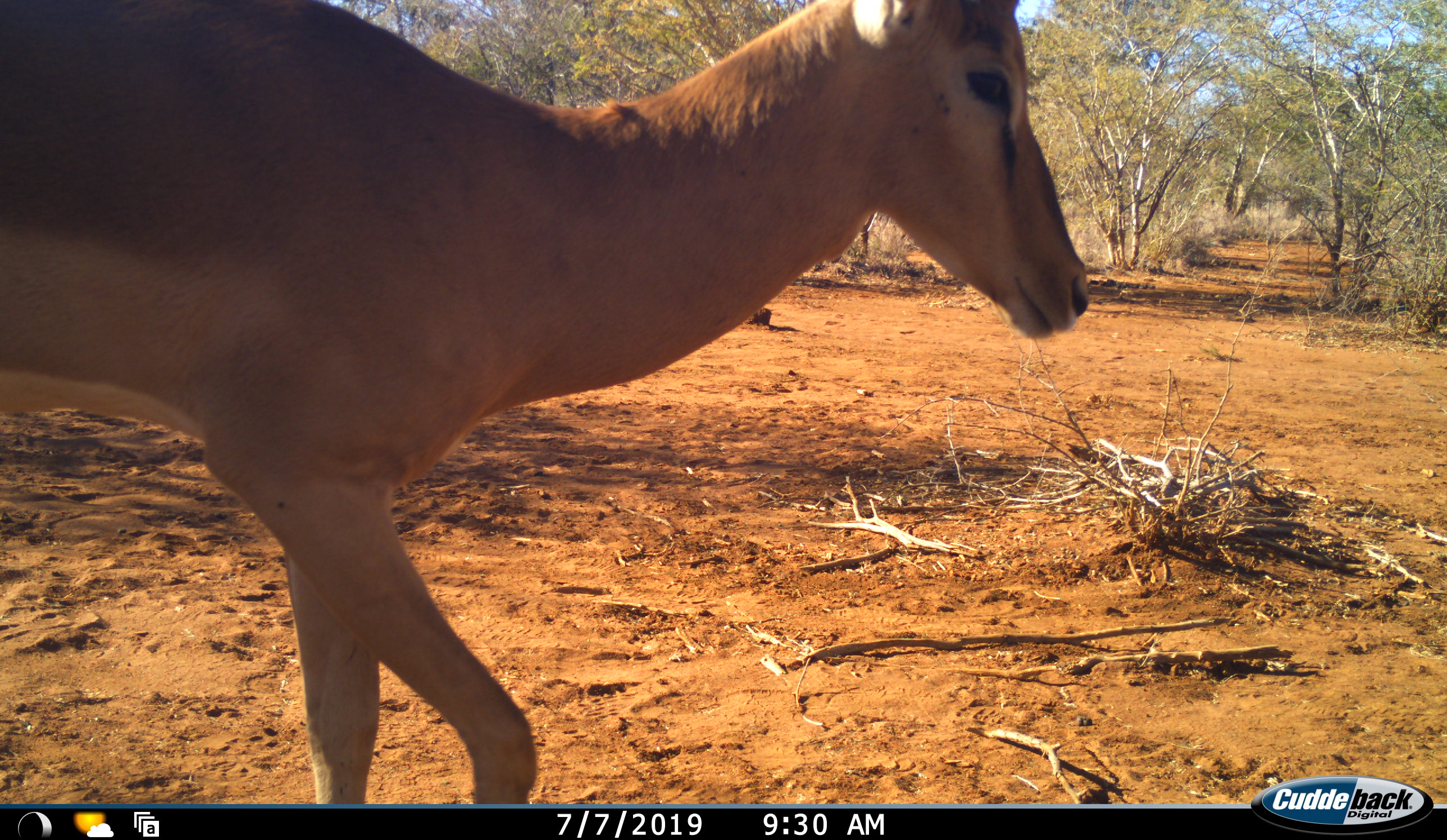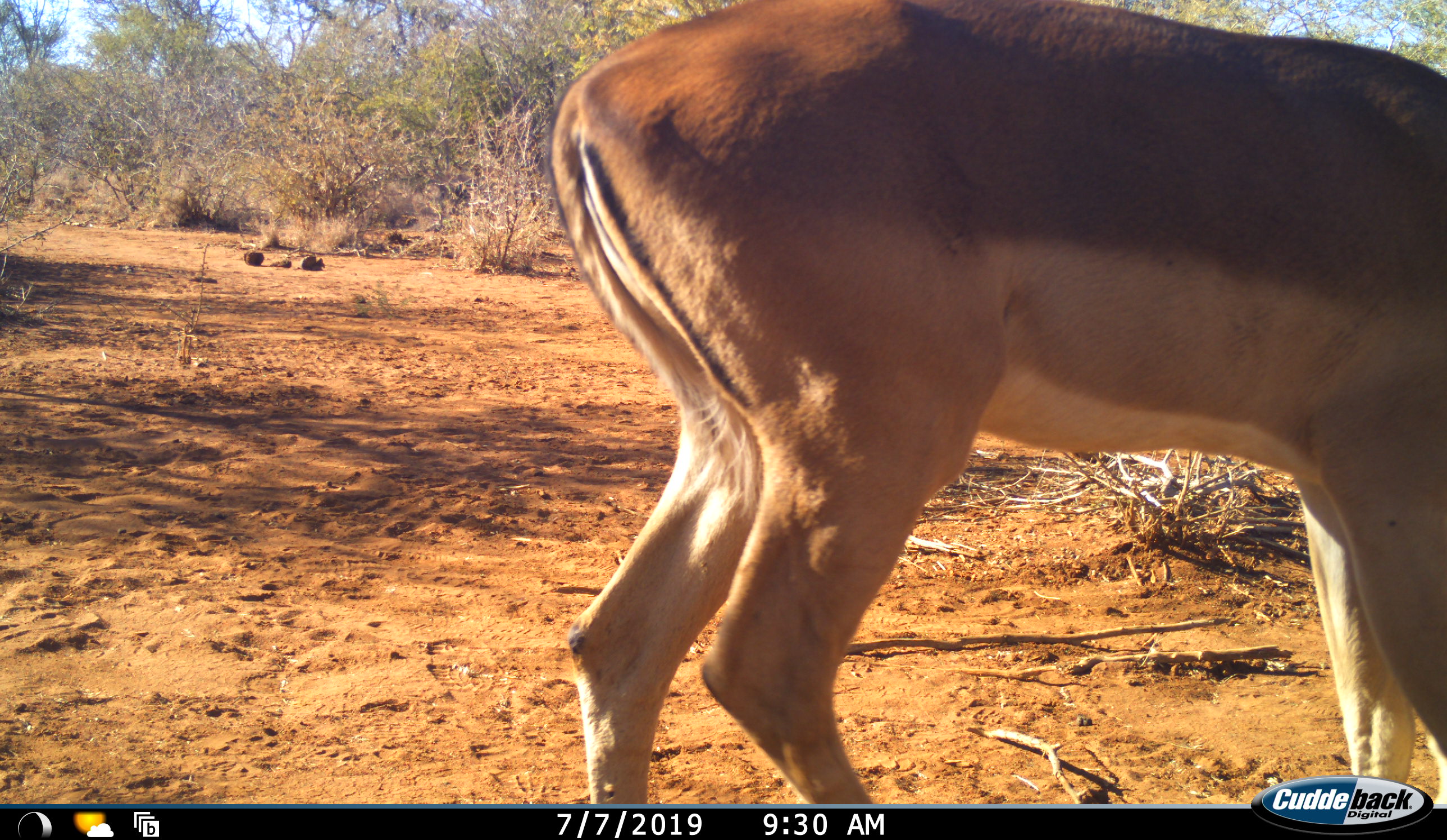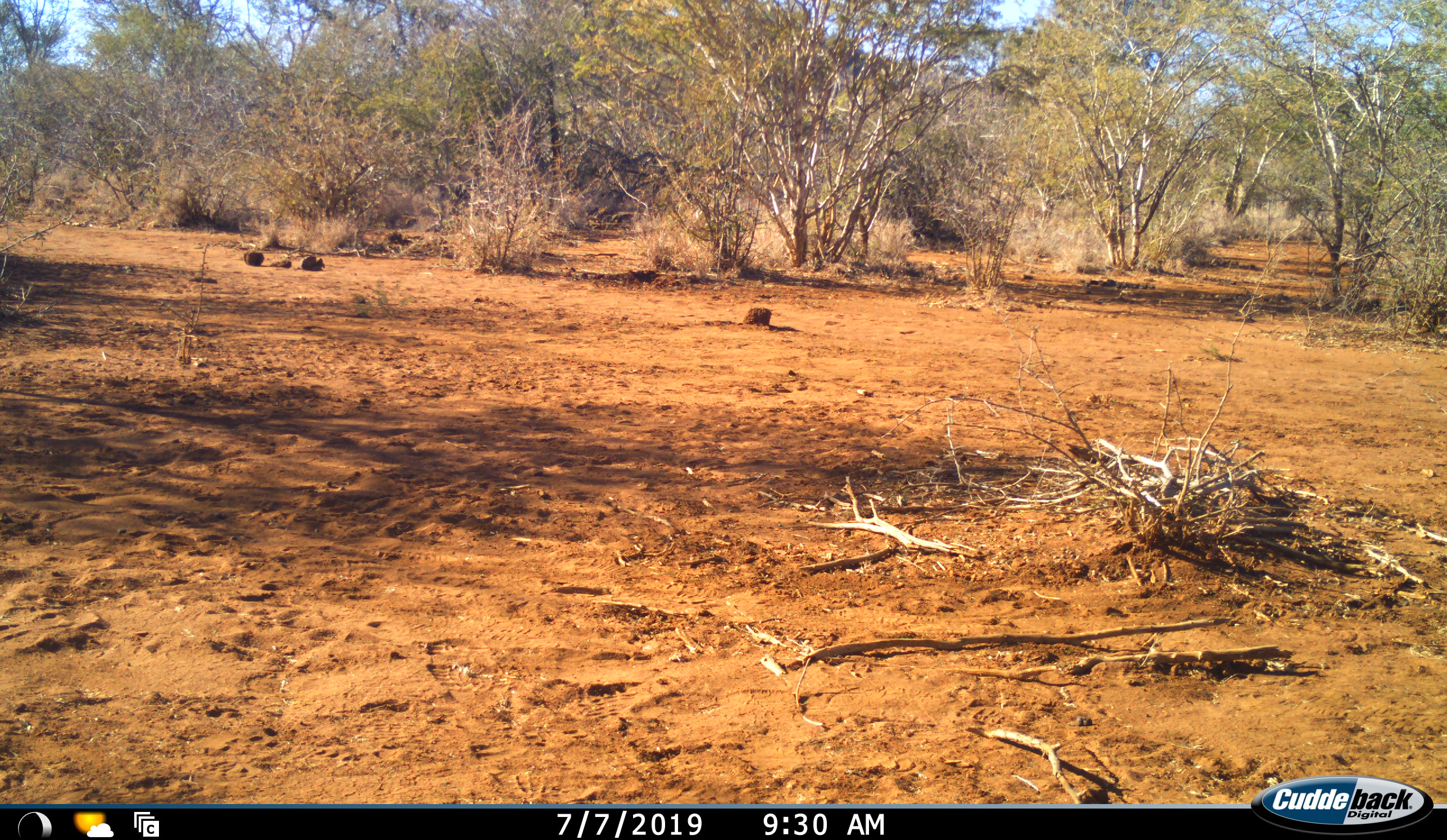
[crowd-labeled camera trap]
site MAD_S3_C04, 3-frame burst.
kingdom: Animalia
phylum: Chordata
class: Mammalia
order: Artiodactyla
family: Bovidae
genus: Aepyceros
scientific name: Aepyceros melampus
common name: impala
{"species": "impala (Aepyceros melampus)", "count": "1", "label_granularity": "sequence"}